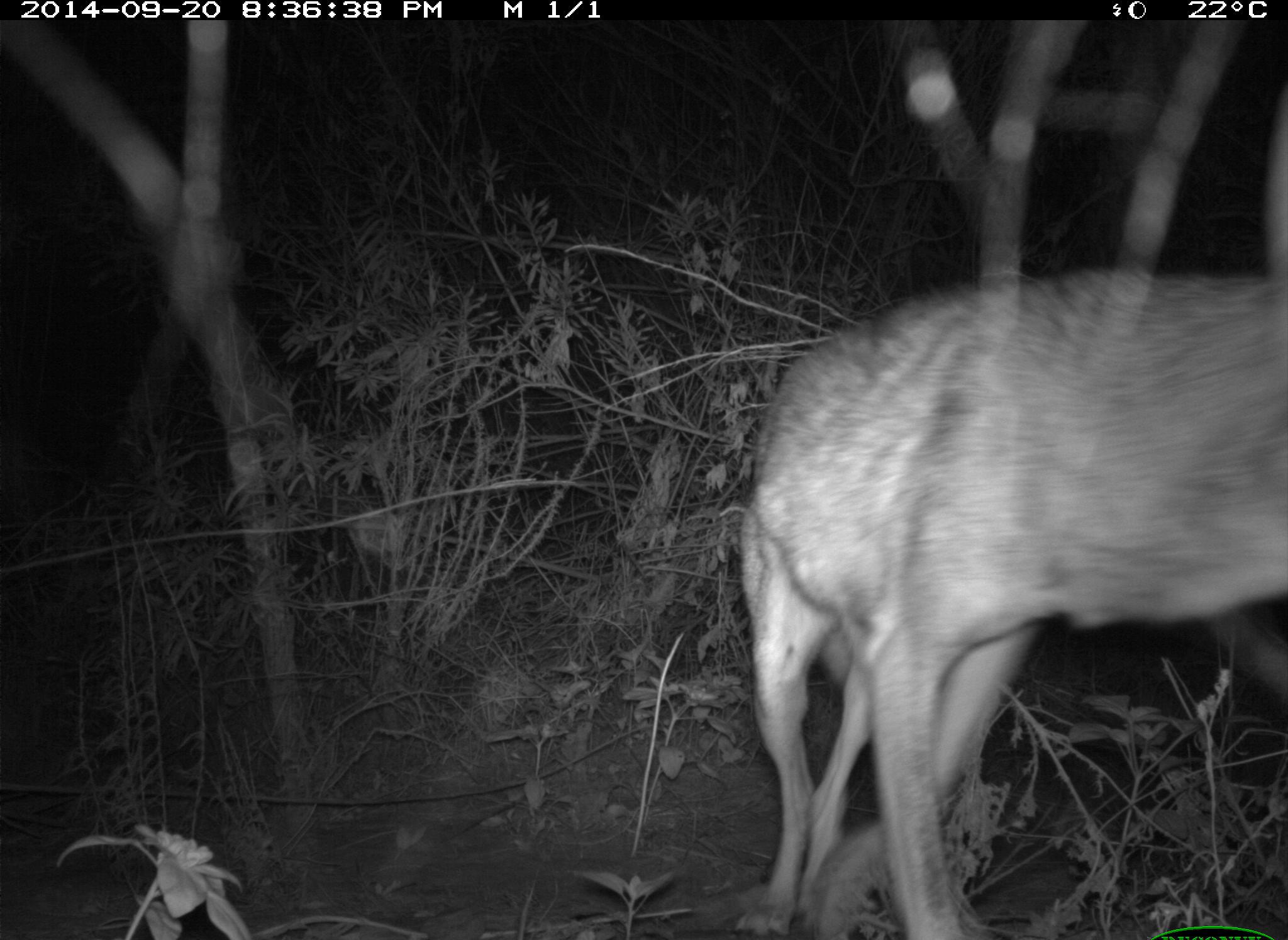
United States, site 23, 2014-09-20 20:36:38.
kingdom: Animalia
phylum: Chordata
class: Mammalia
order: Carnivora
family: Canidae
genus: Canis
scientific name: Canis latrans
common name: coyote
Coyote (Canis latrans).